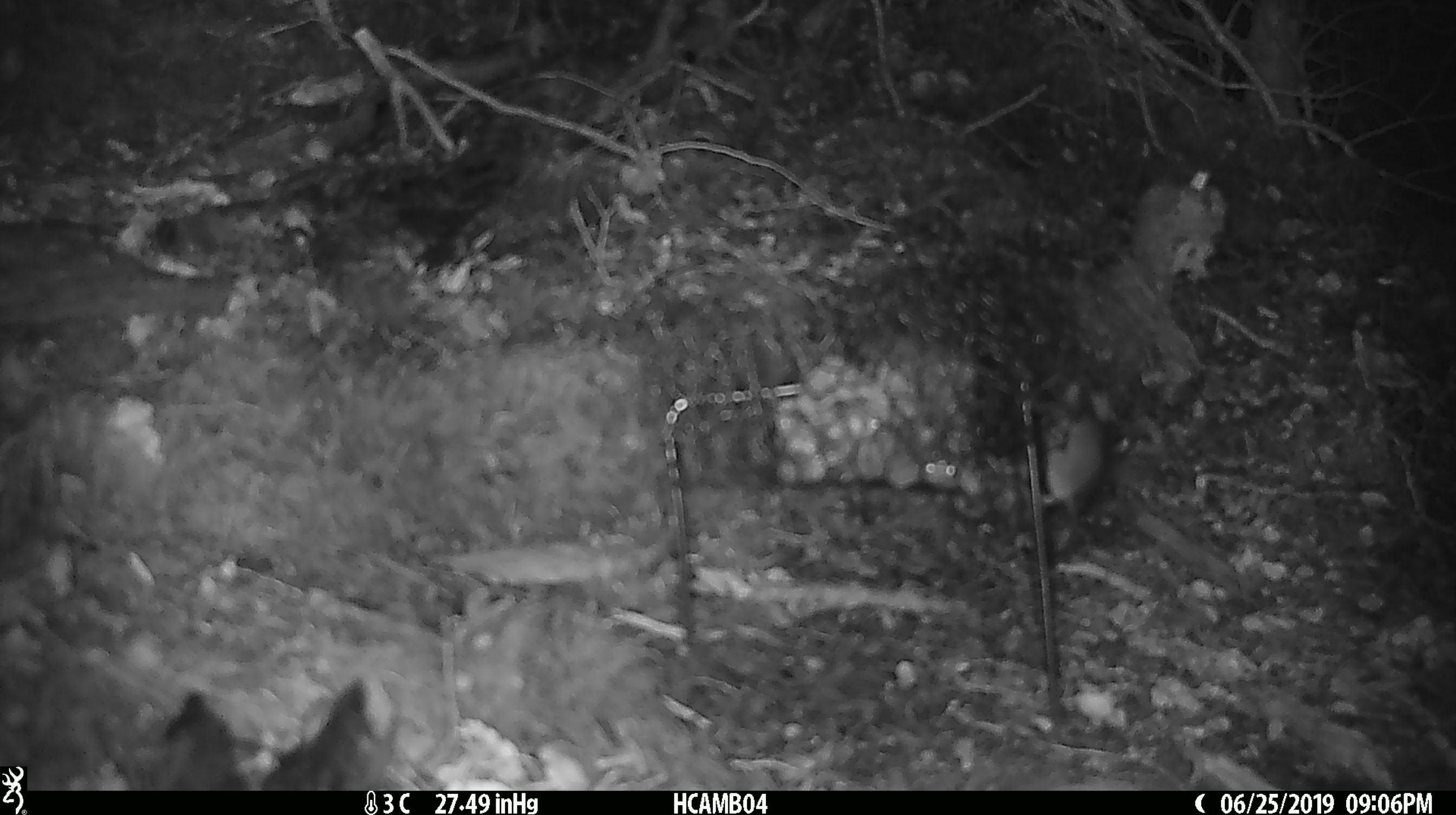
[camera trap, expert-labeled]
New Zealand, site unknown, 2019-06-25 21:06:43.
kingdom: Animalia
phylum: Chordata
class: Mammalia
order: Rodentia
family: Muridae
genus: Mus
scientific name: Mus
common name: mouse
Mouse (Mus).